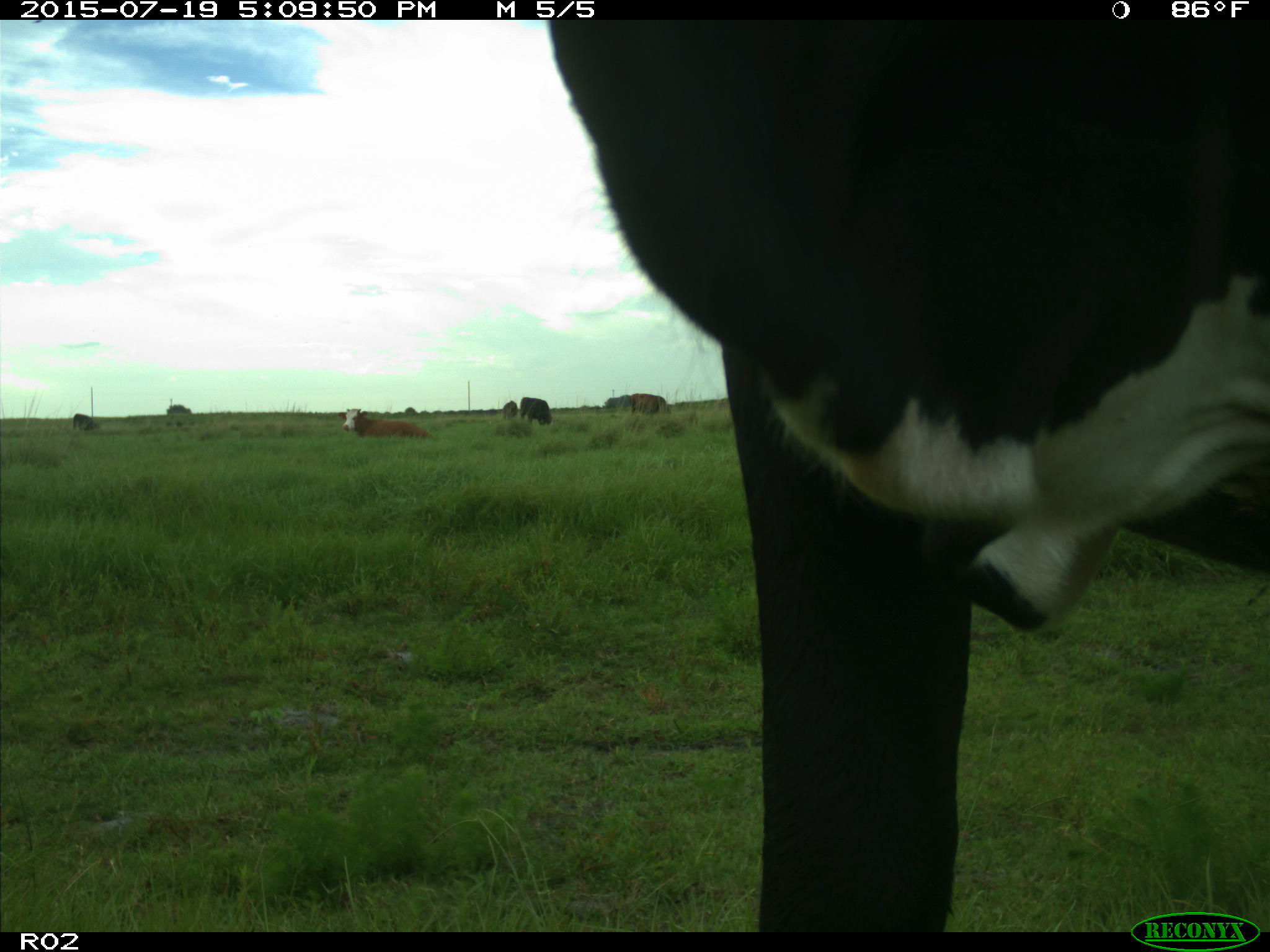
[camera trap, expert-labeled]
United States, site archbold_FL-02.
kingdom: Animalia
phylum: Chordata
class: Mammalia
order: Artiodactyla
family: Bovidae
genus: Bos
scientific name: Bos taurus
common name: domestic cow